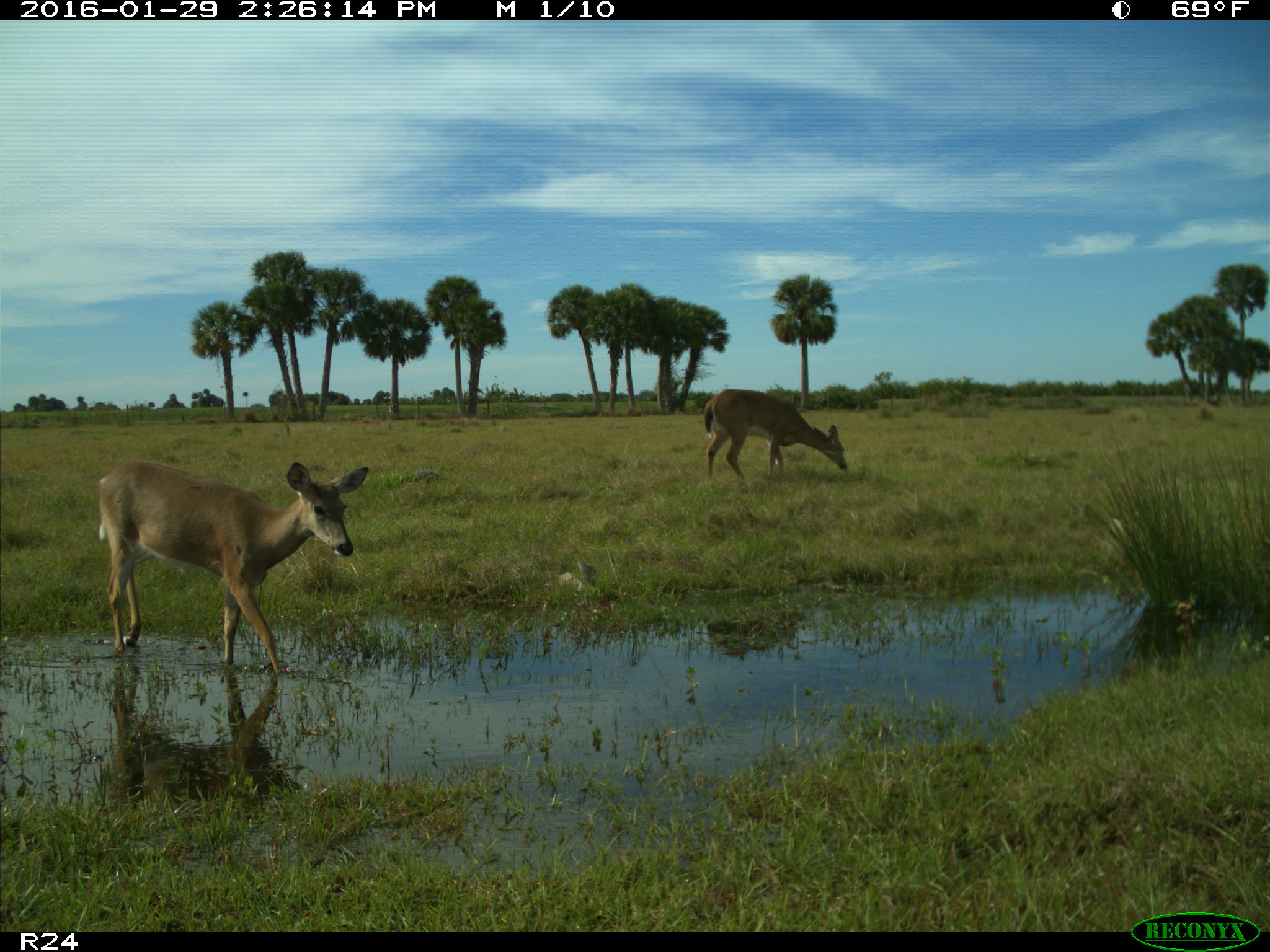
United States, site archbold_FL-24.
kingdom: Animalia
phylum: Chordata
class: Mammalia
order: Artiodactyla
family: Cervidae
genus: Odocoileus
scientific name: Odocoileus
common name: deer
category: unidentified deer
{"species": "unidentified deer (deer) (Odocoileus)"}